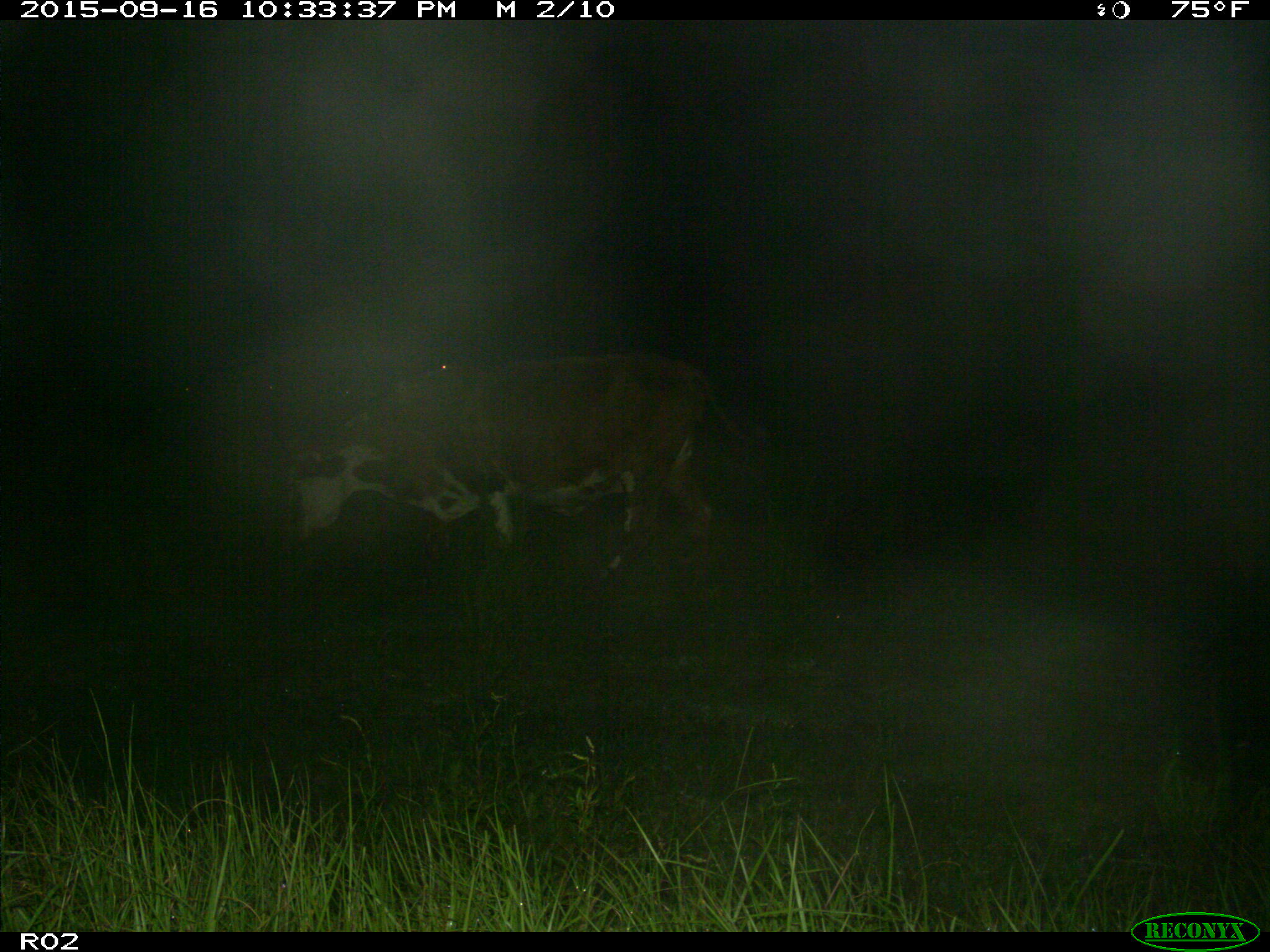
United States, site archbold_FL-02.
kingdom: Animalia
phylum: Chordata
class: Mammalia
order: Artiodactyla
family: Bovidae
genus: Bos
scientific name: Bos taurus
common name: domestic cow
Bos taurus (domestic cow).